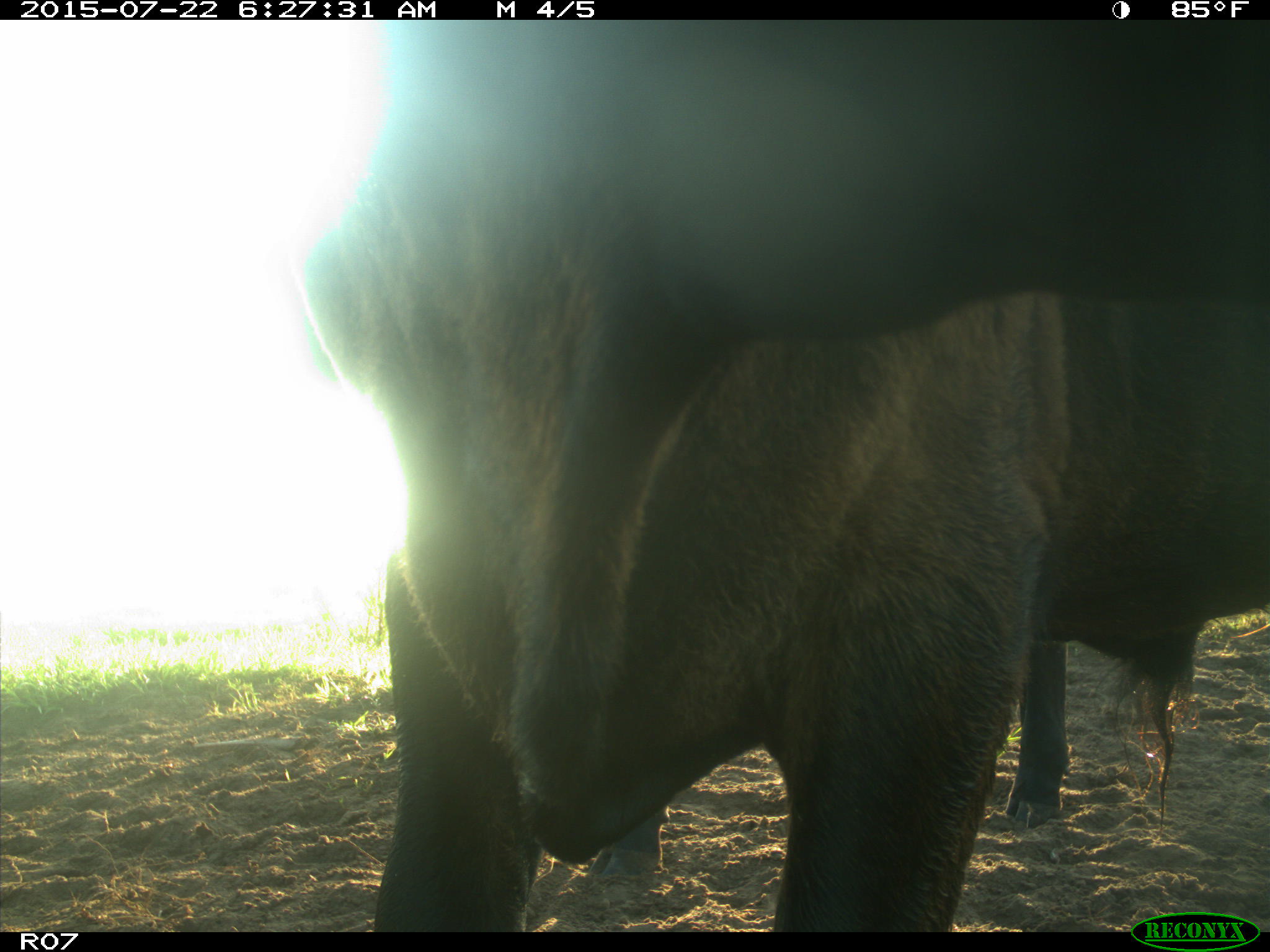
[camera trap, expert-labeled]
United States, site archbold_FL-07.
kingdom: Animalia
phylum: Chordata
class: Mammalia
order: Artiodactyla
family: Bovidae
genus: Bos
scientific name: Bos taurus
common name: domestic cow